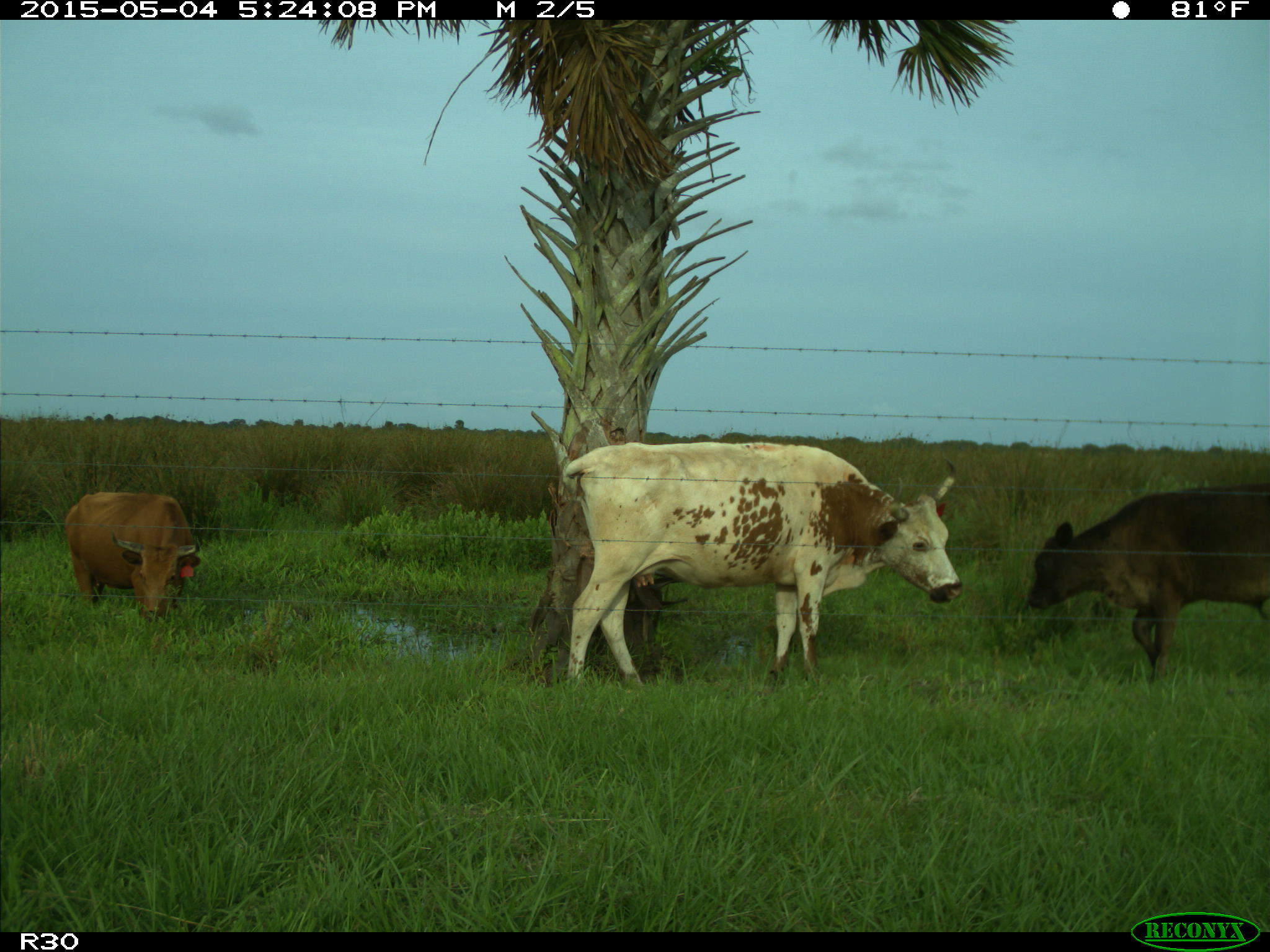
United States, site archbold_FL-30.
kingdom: Animalia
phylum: Chordata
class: Mammalia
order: Artiodactyla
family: Bovidae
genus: Bos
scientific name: Bos taurus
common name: domestic cow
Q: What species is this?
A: Bos taurus (domestic cow).